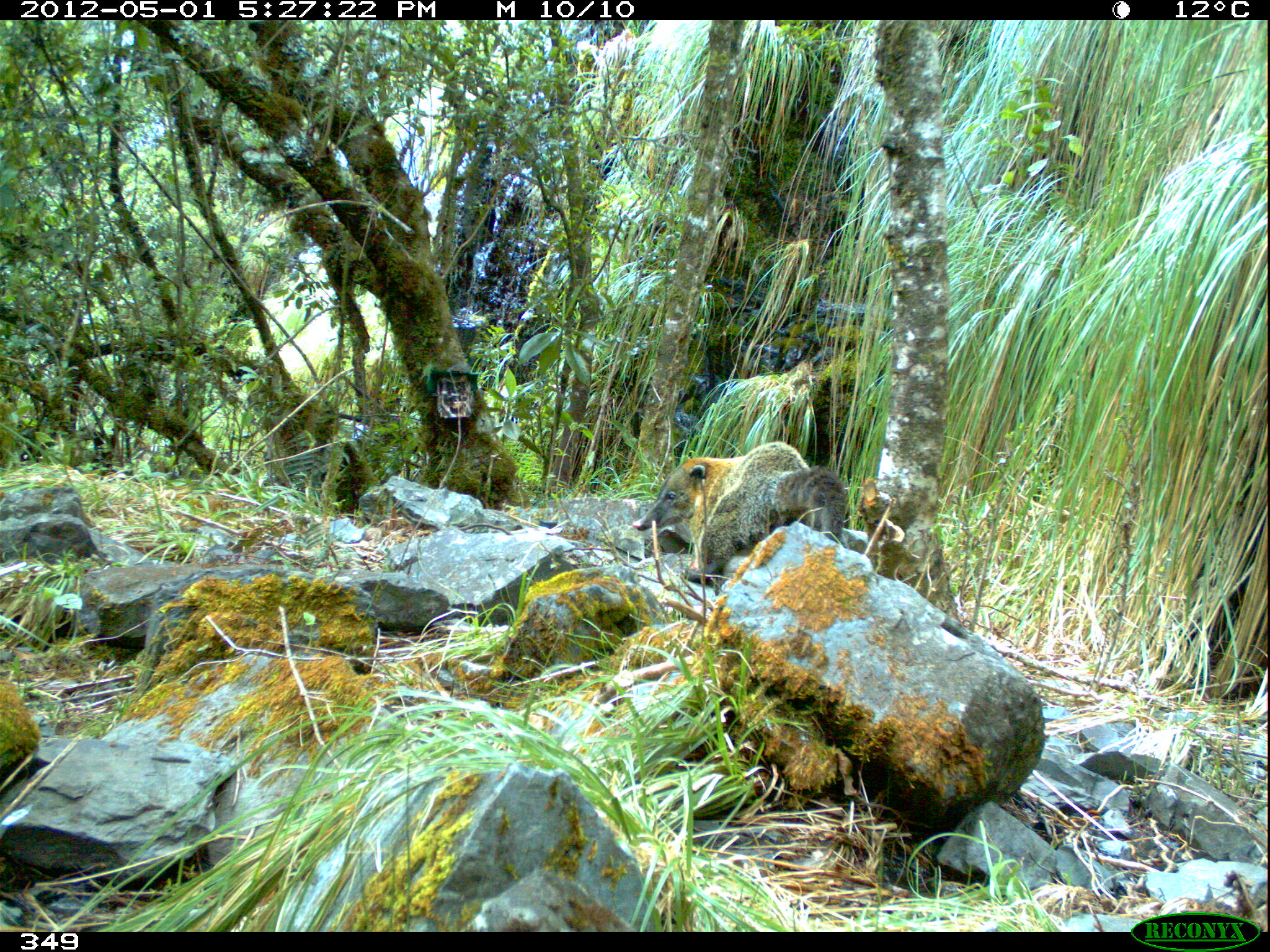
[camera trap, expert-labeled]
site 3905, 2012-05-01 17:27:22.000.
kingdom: Animalia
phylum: Chordata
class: Mammalia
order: Carnivora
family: Procyonidae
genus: Nasua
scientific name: Nasua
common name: coatis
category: unknown coati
Unknown coati (coatis) (Nasua).